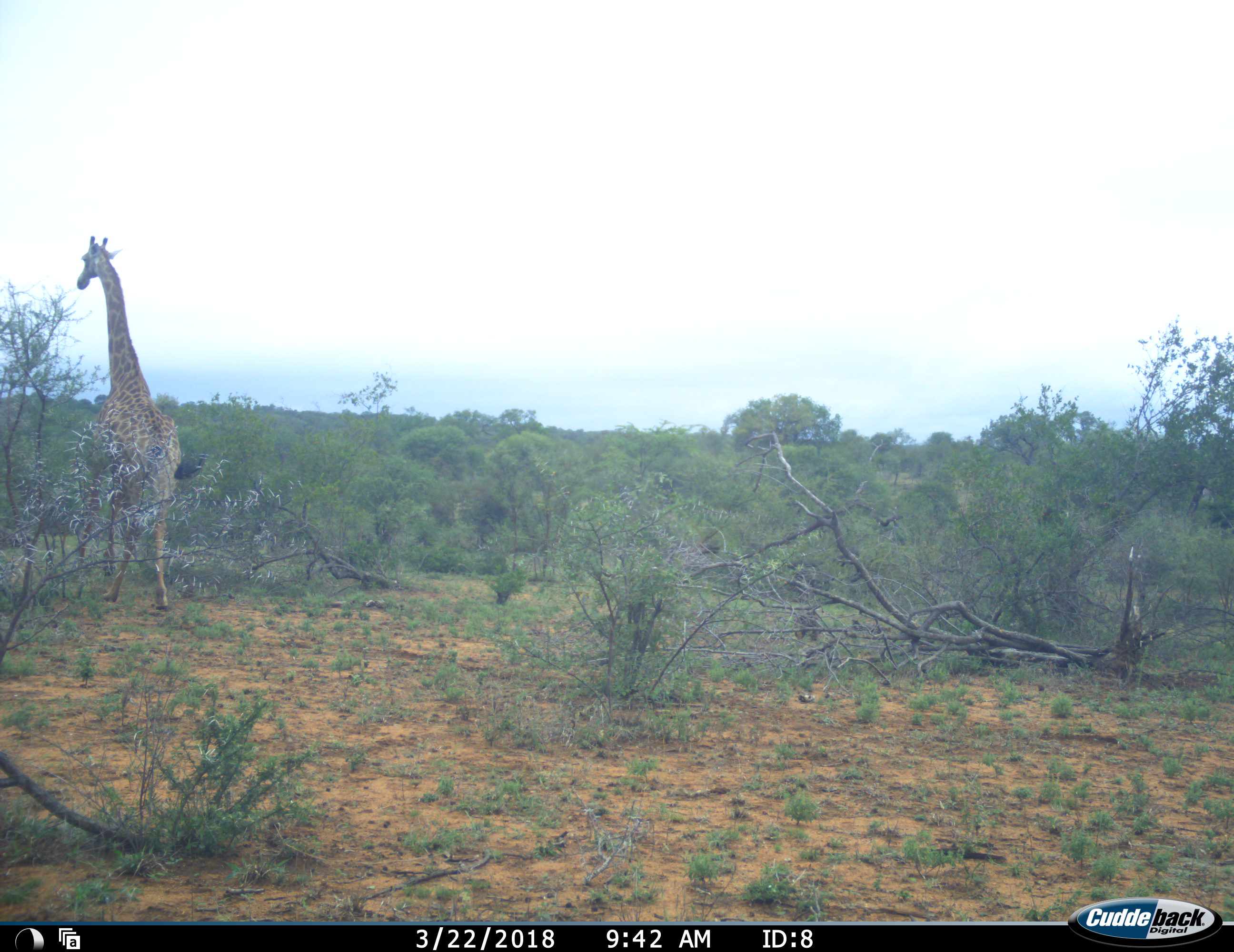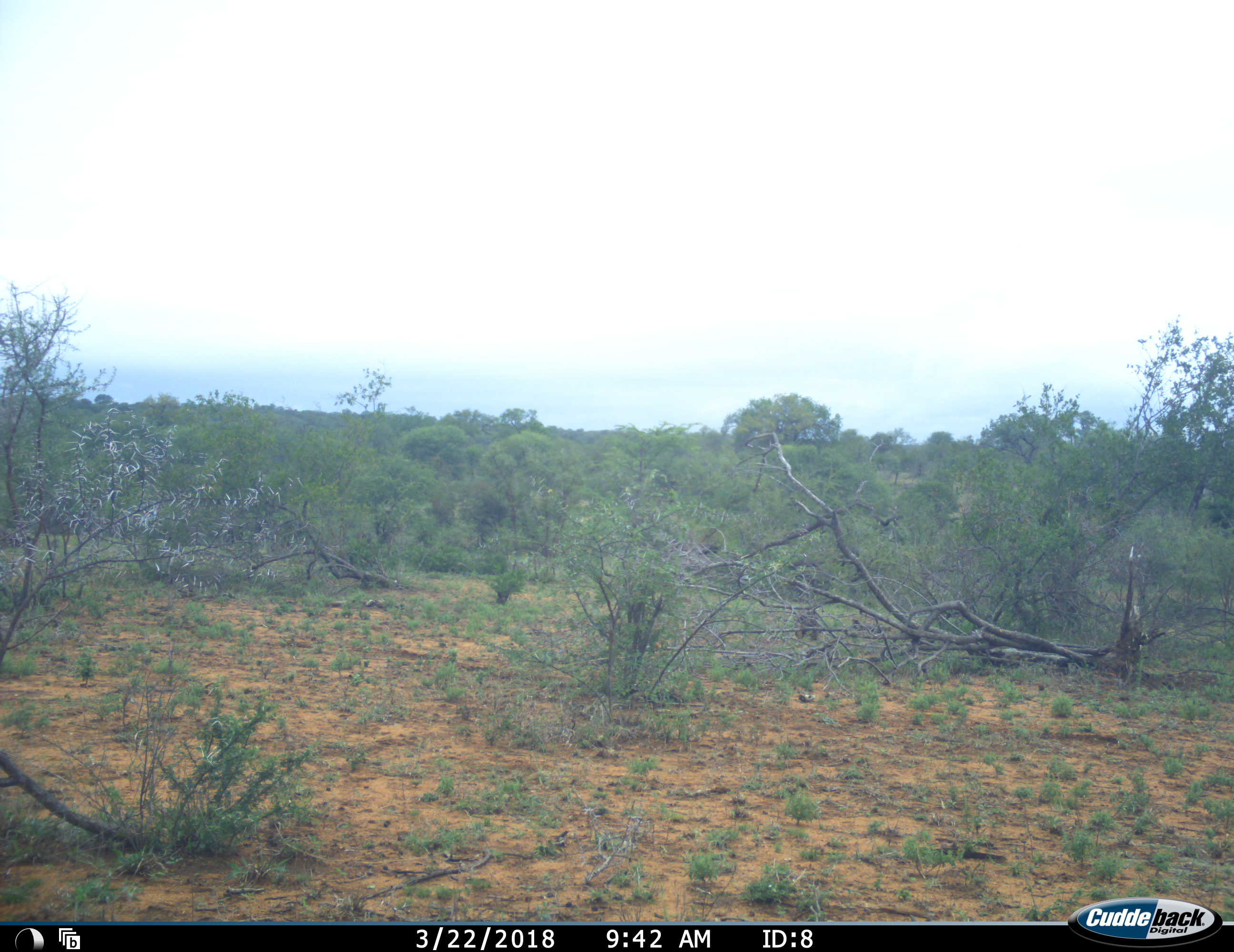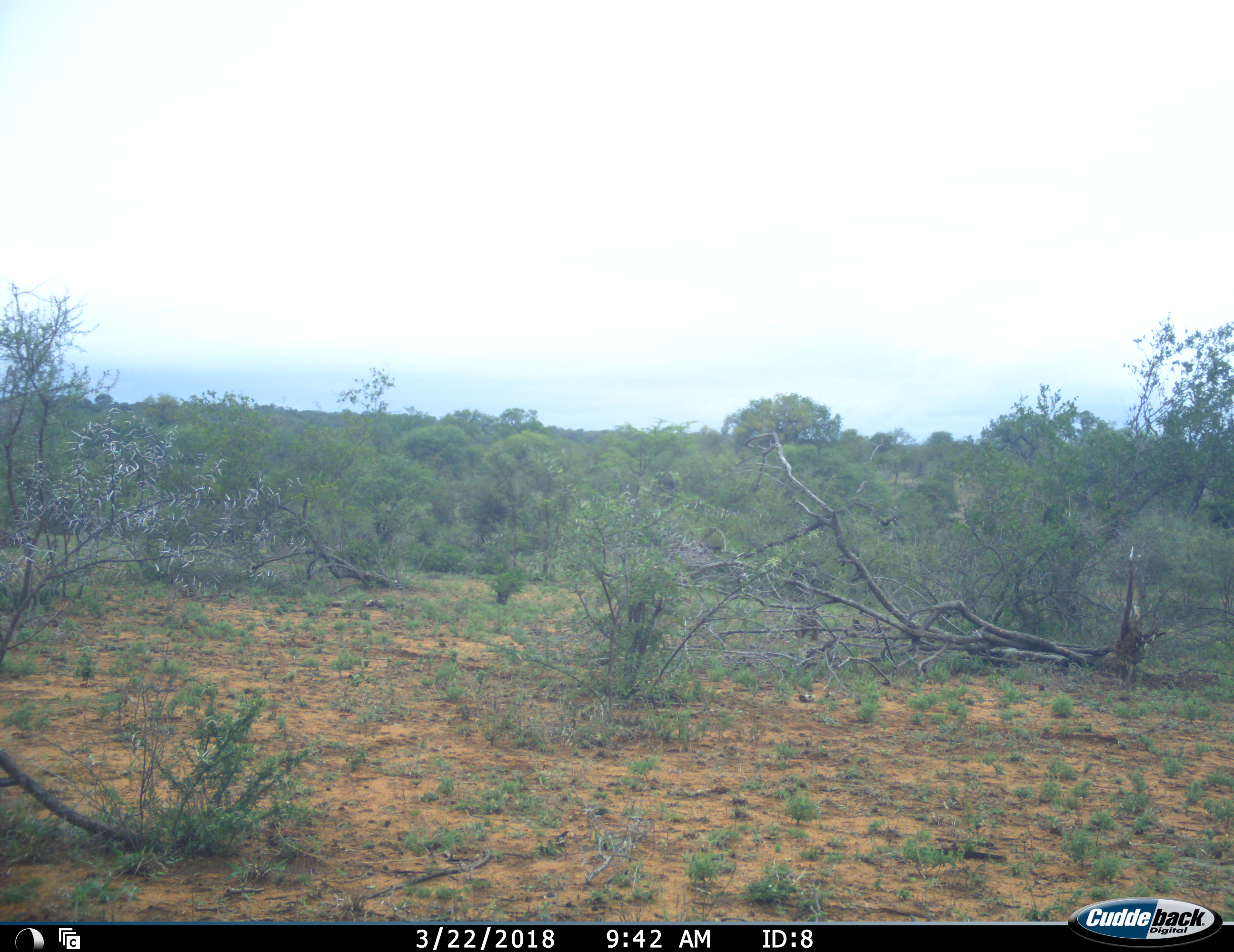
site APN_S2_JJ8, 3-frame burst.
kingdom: Animalia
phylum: Chordata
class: Mammalia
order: Artiodactyla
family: Giraffidae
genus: Giraffa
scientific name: Giraffa camelopardalis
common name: giraffe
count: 1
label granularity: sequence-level